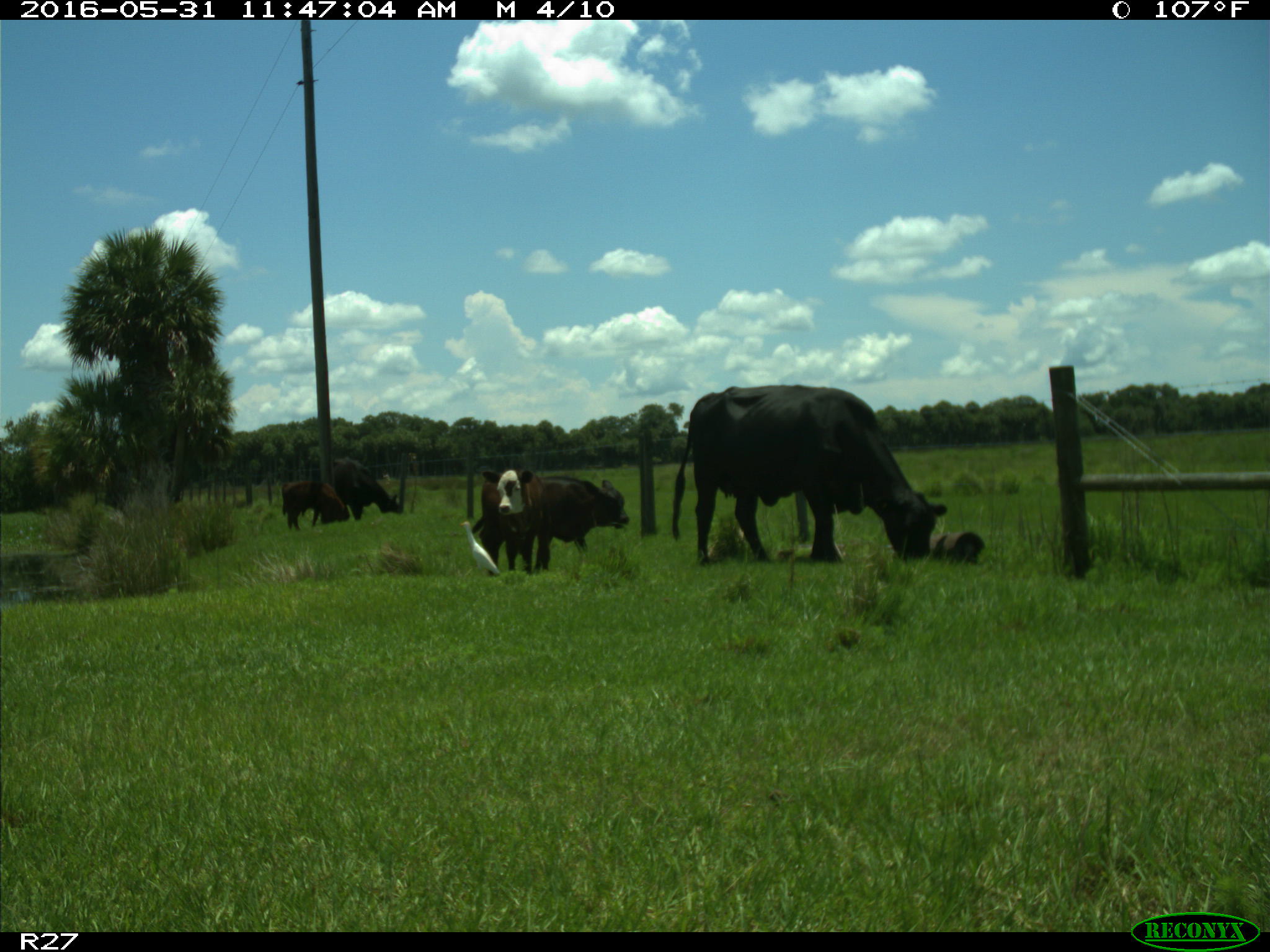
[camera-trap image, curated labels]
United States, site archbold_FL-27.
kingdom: Animalia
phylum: Chordata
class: Mammalia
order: Artiodactyla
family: Bovidae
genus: Bos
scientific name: Bos taurus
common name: domestic cow